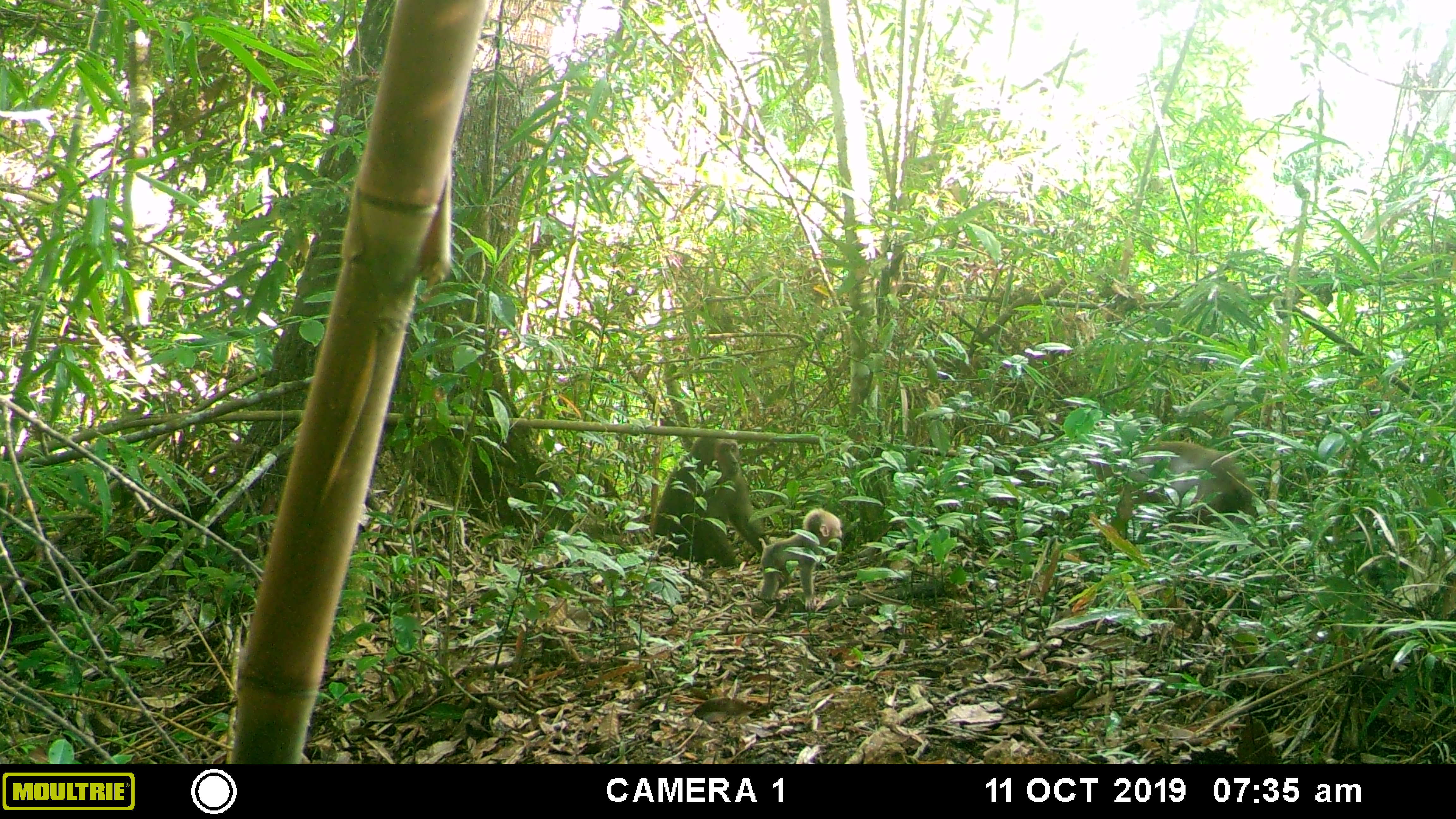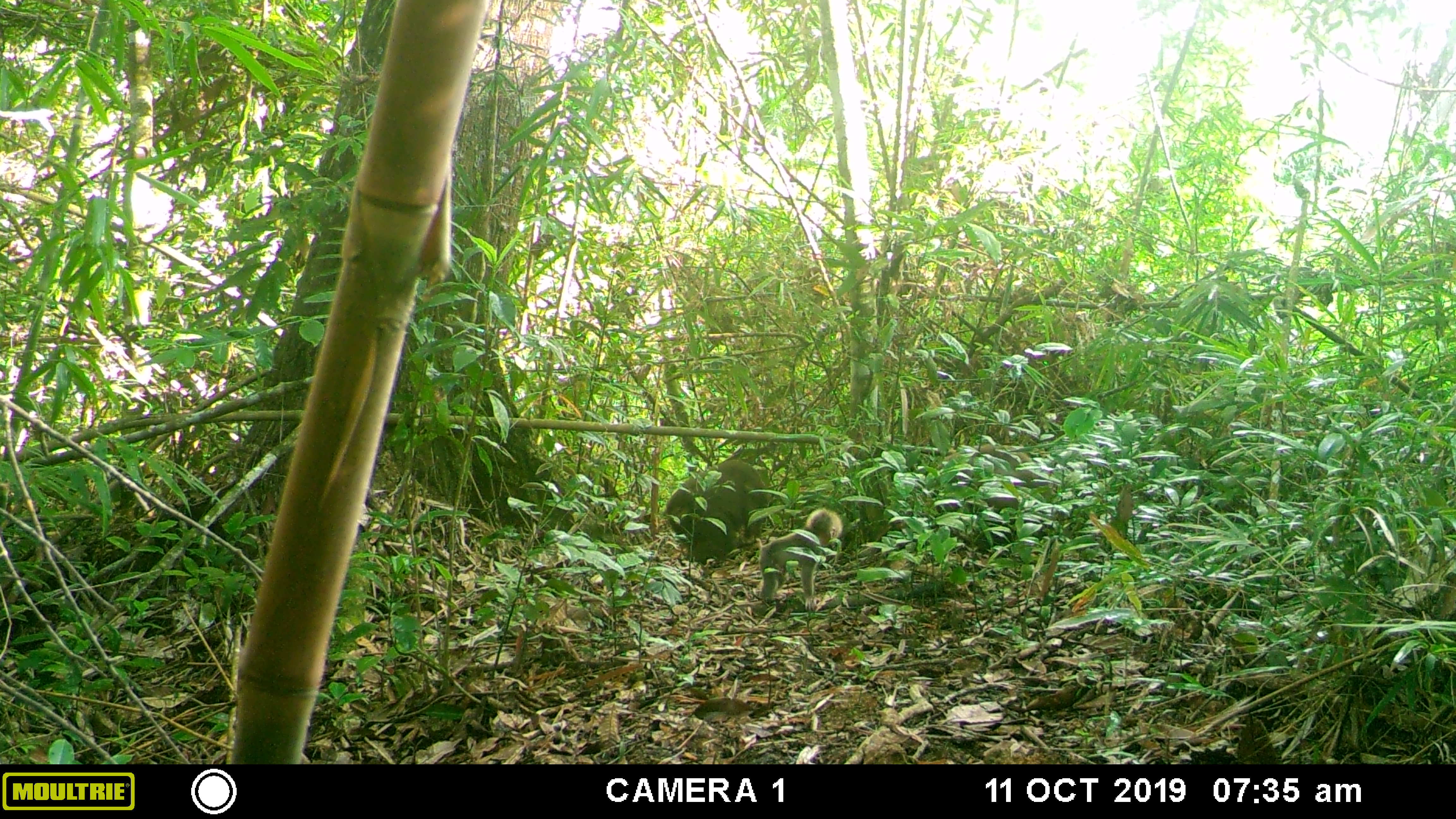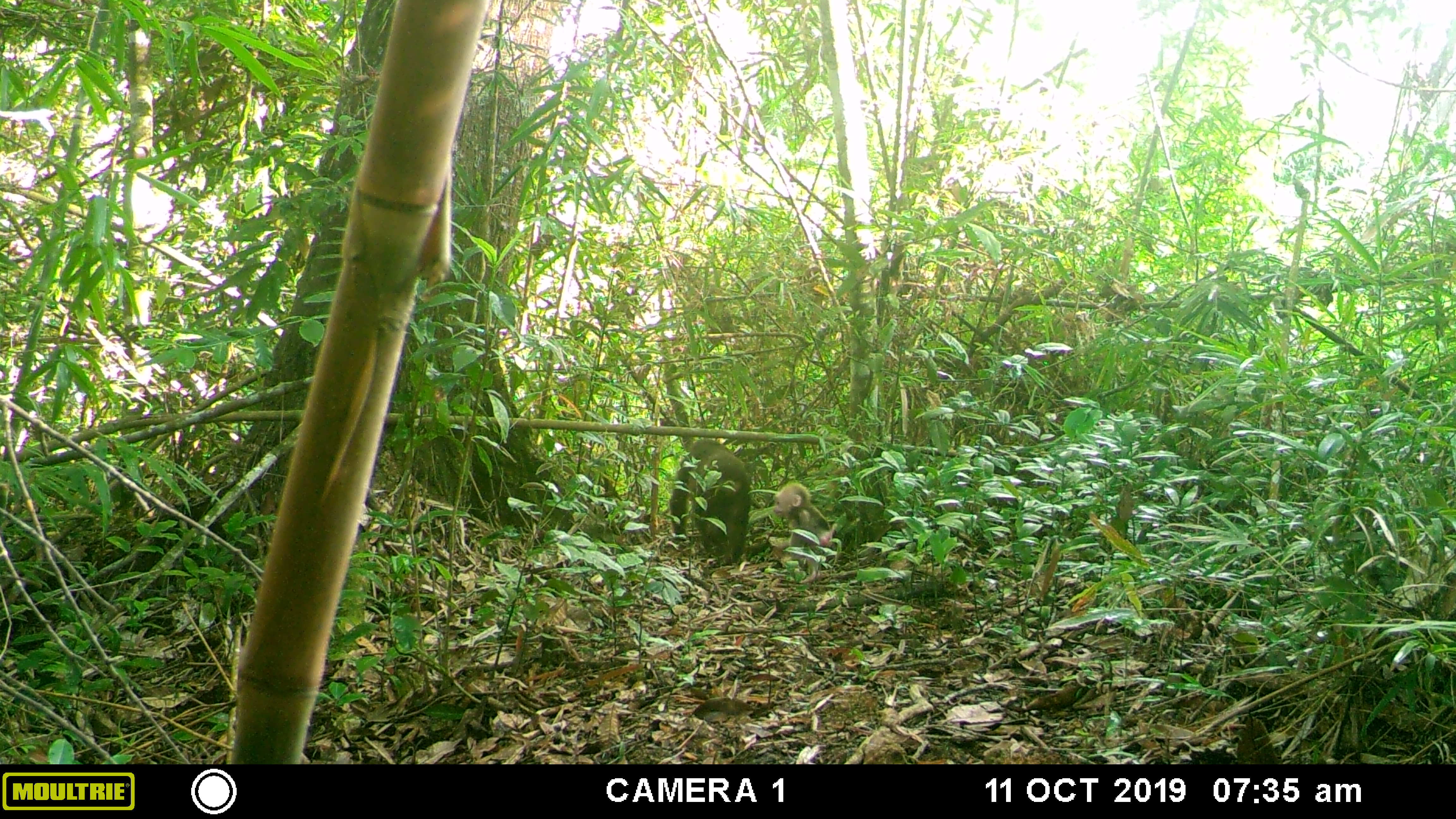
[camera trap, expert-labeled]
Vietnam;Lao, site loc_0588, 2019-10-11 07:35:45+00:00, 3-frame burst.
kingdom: Animalia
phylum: Chordata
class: Mammalia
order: Primates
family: Cercopithecidae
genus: Macaca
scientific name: Macaca arctoides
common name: stump-tailed macaque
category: stump tailed macaque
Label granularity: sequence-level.